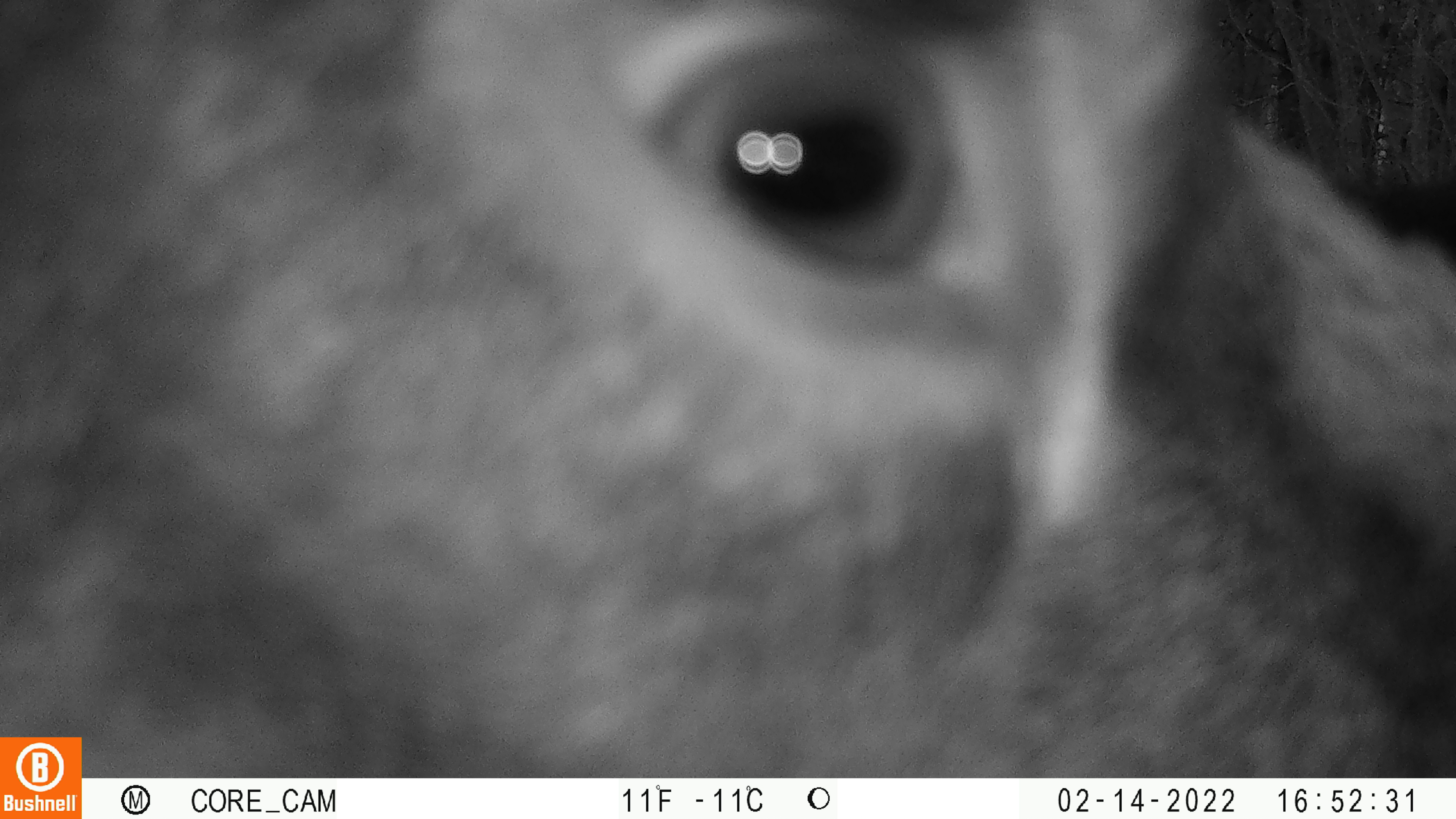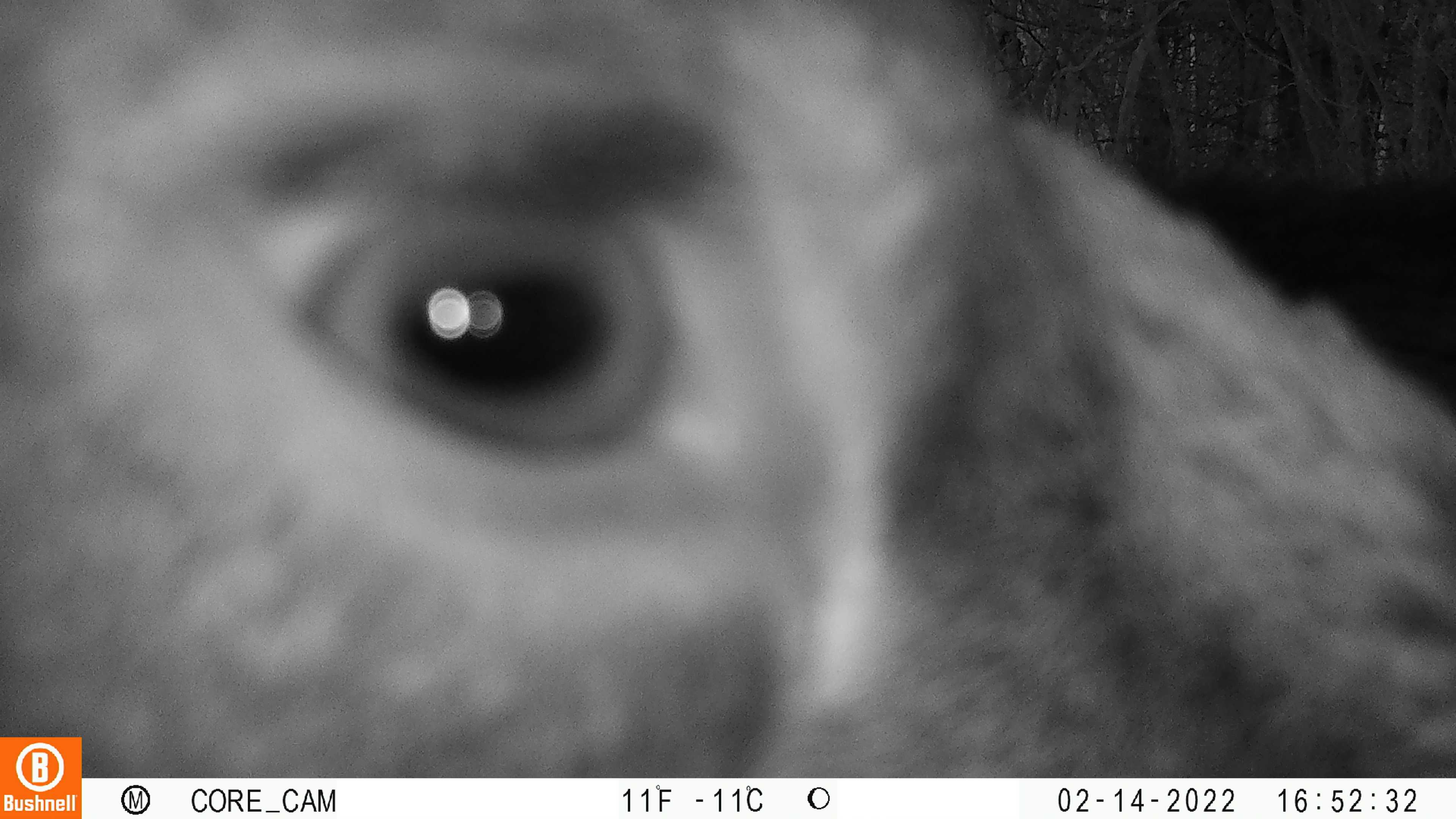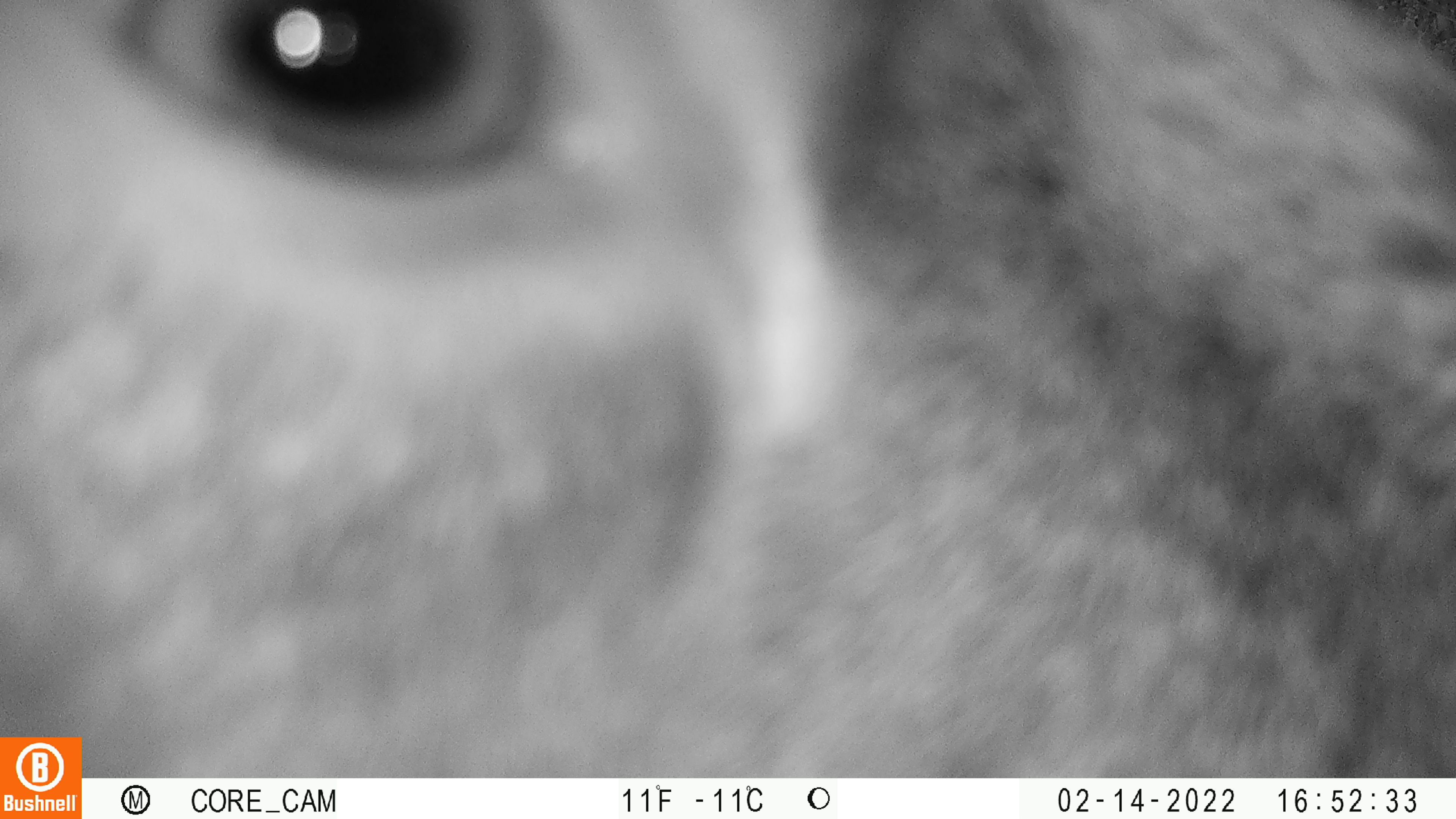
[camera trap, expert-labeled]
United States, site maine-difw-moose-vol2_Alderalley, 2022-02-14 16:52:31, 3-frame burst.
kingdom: Animalia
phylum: Chordata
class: Mammalia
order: Artiodactyla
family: Cervidae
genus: Alces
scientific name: Alces alces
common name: moose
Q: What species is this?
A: Moose (Alces alces).